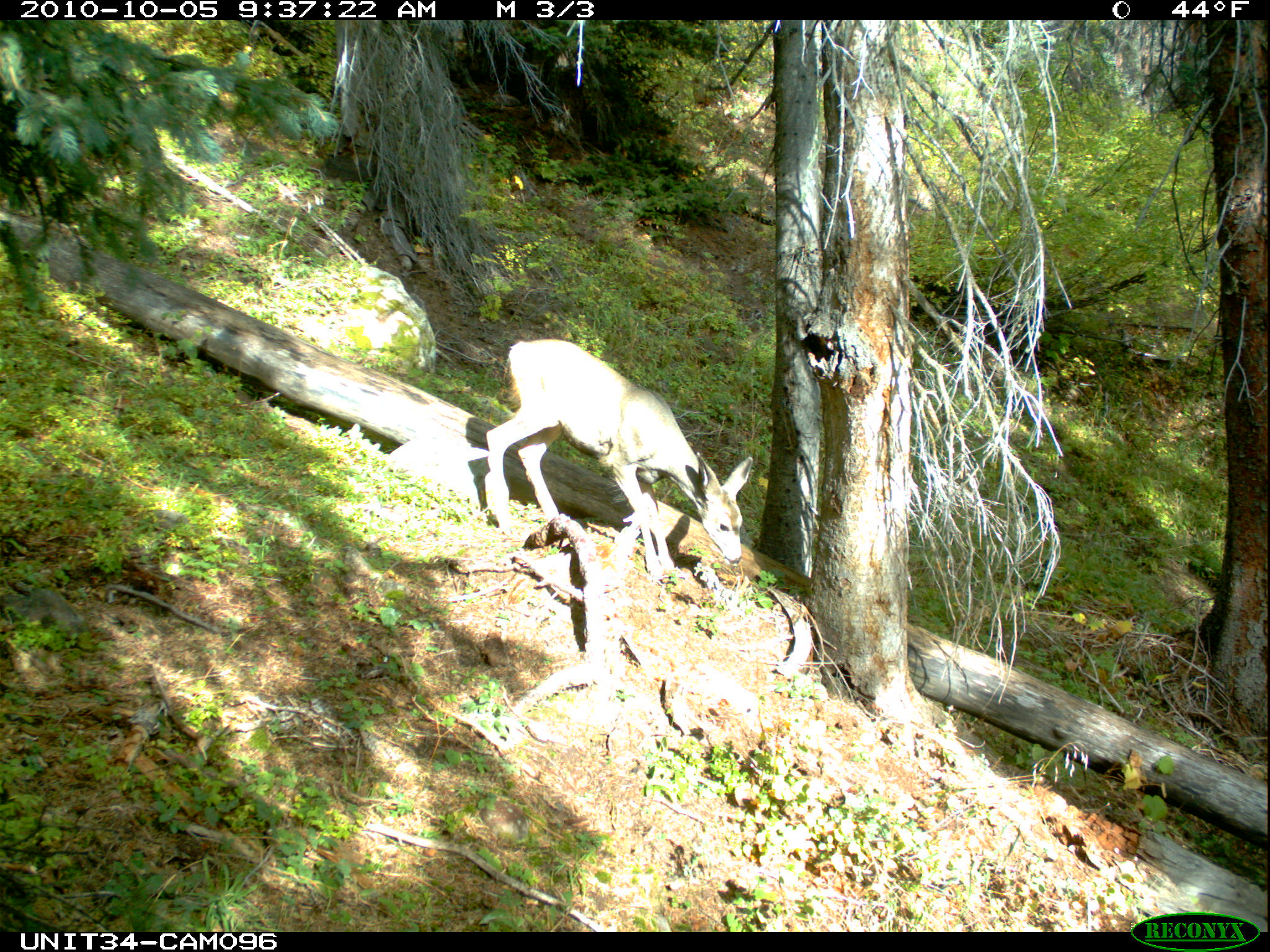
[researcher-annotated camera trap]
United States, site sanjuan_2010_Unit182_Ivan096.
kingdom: Animalia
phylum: Chordata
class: Mammalia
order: Artiodactyla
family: Cervidae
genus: Odocoileus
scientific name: Odocoileus hemionus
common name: mule deer